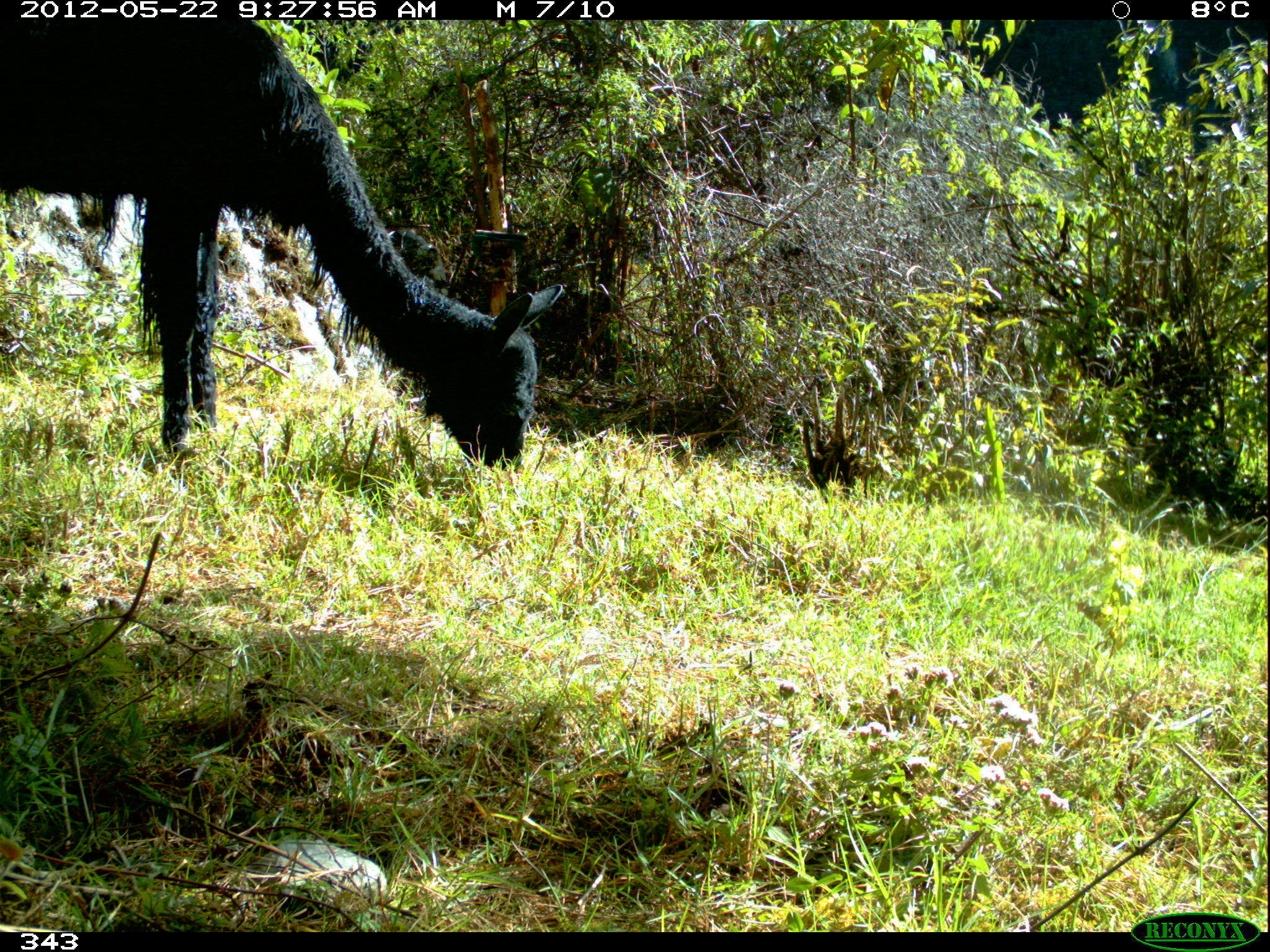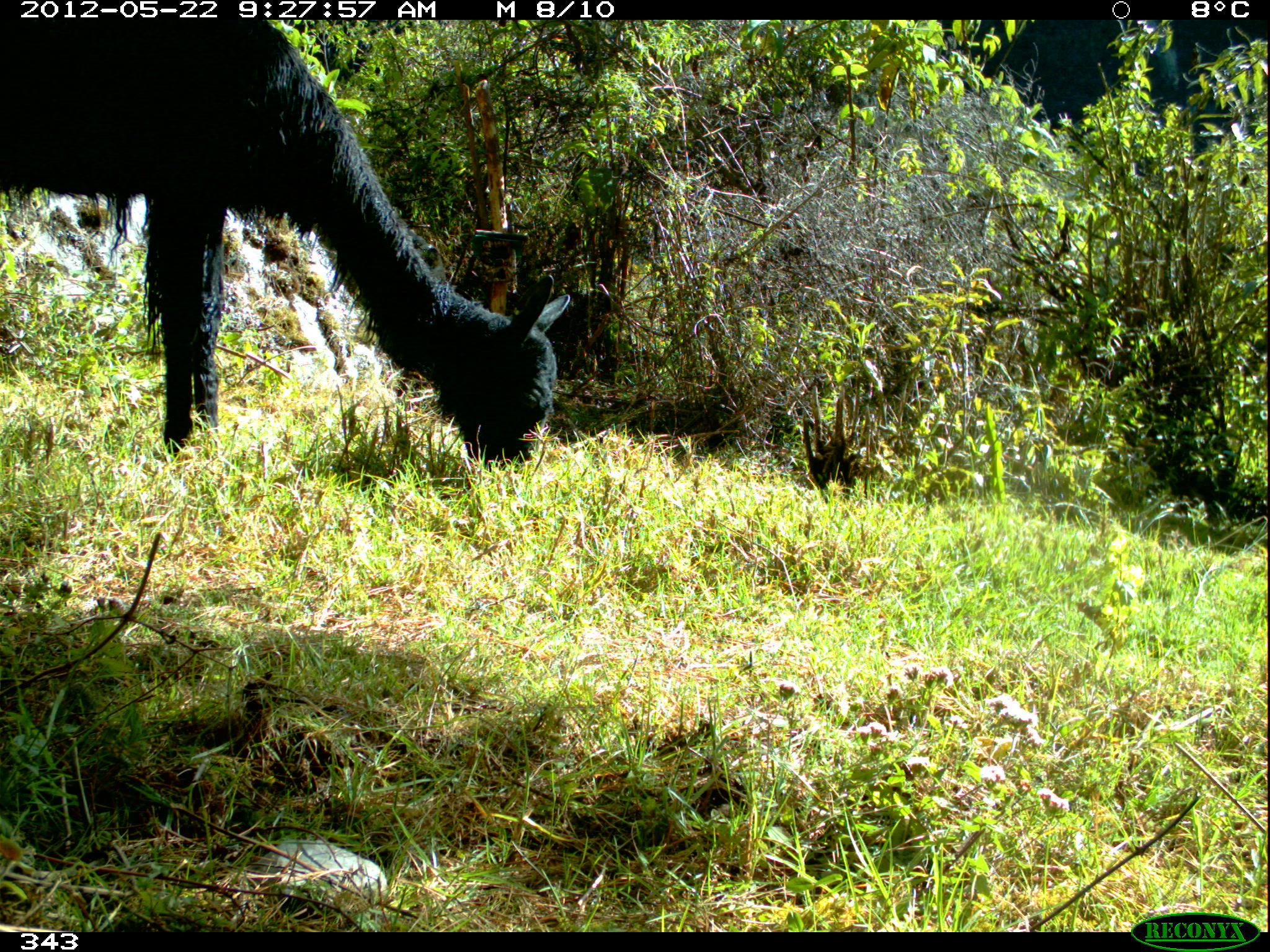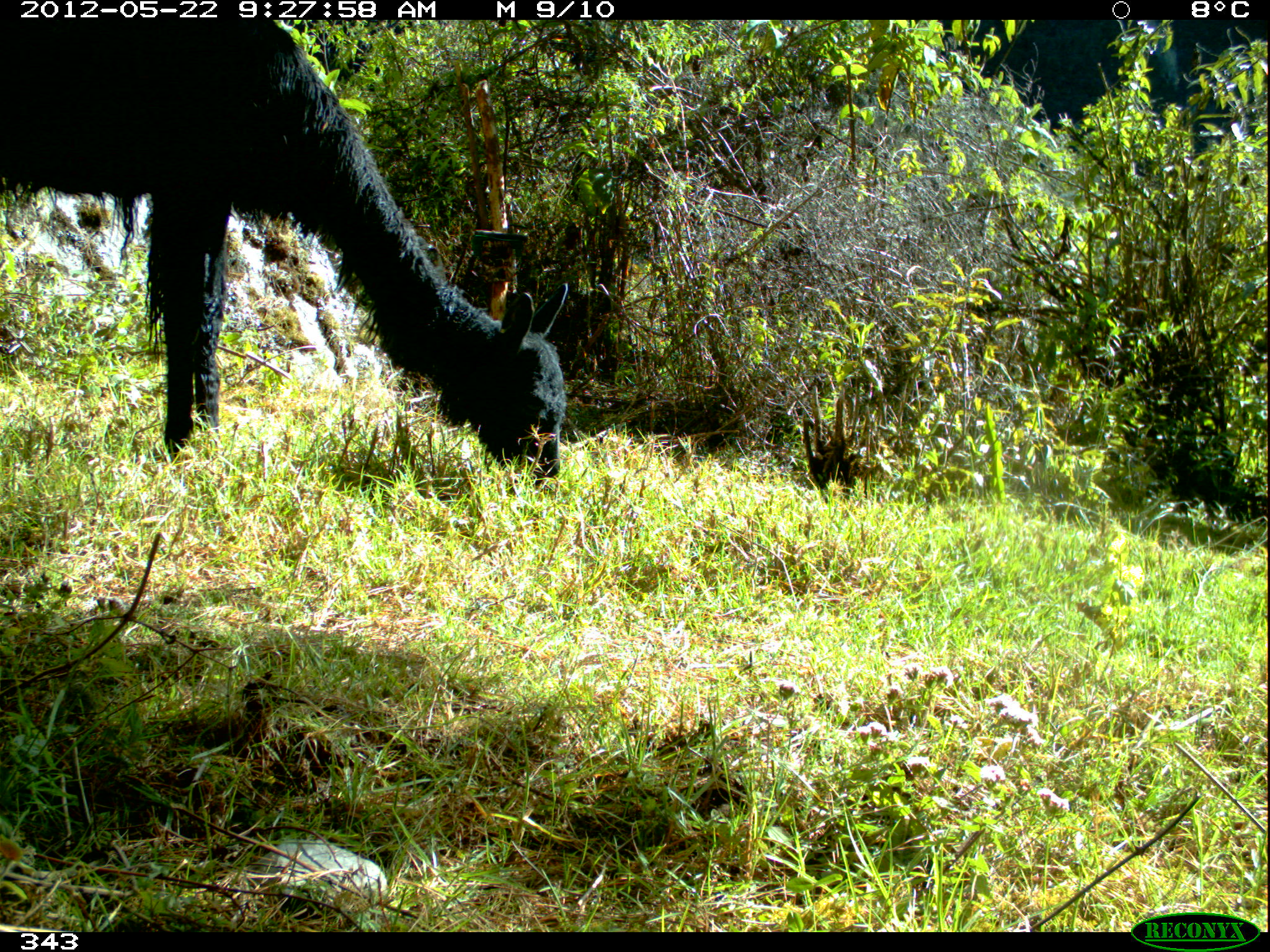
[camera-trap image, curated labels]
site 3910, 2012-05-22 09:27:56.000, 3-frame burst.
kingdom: Animalia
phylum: Chordata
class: Mammalia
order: Artiodactyla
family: Camelidae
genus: Vicugna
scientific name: Vicugna pacos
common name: alpaca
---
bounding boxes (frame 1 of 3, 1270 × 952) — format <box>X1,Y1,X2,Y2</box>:
vicugna pacos: <box>0,20,563,468</box>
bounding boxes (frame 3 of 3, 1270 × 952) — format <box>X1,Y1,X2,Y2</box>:
vicugna pacos: <box>0,19,568,485</box>